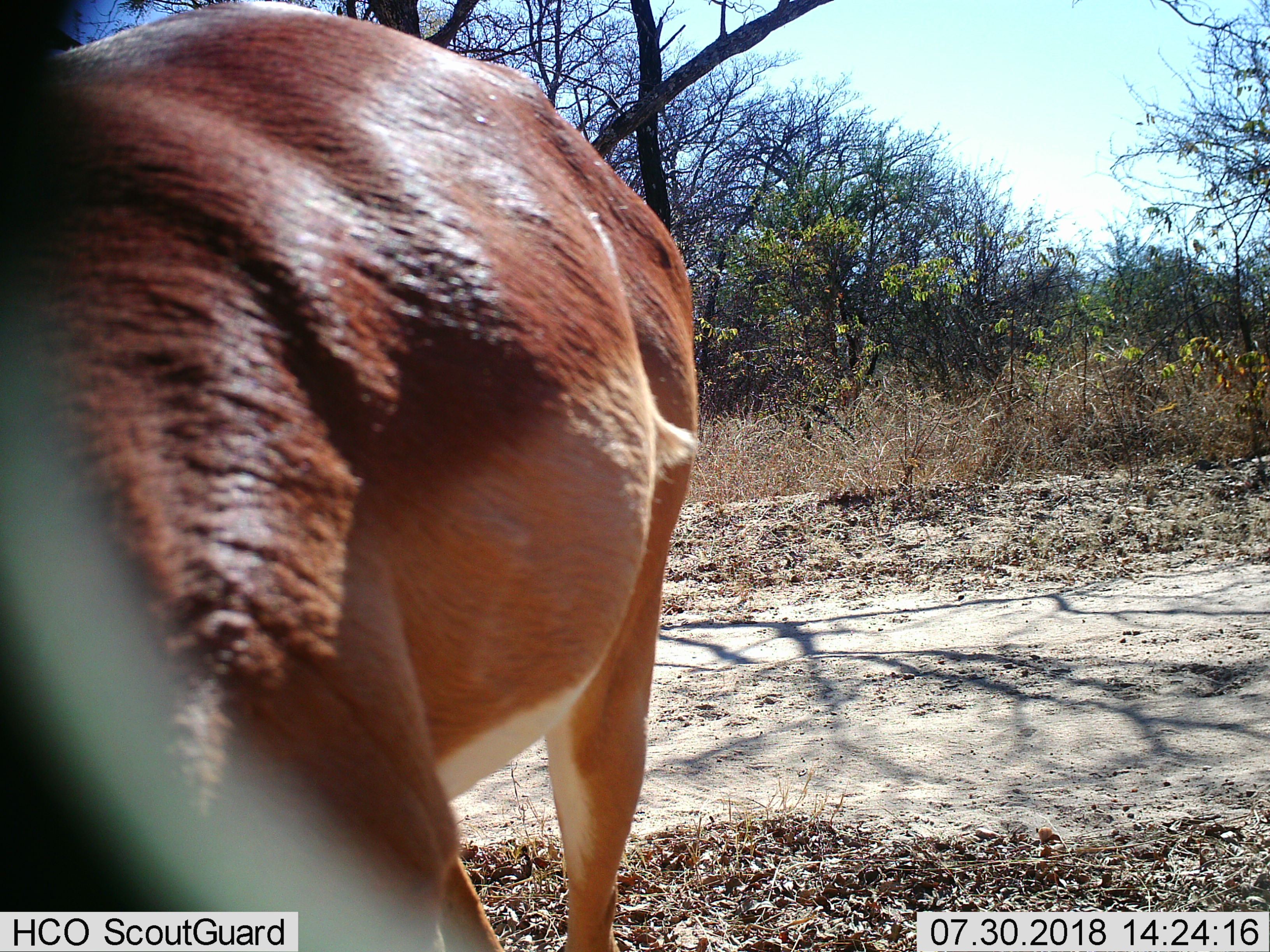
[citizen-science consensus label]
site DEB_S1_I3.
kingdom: Animalia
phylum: Chordata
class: Mammalia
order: Artiodactyla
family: Bovidae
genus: Aepyceros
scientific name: Aepyceros melampus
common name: impala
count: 1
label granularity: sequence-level